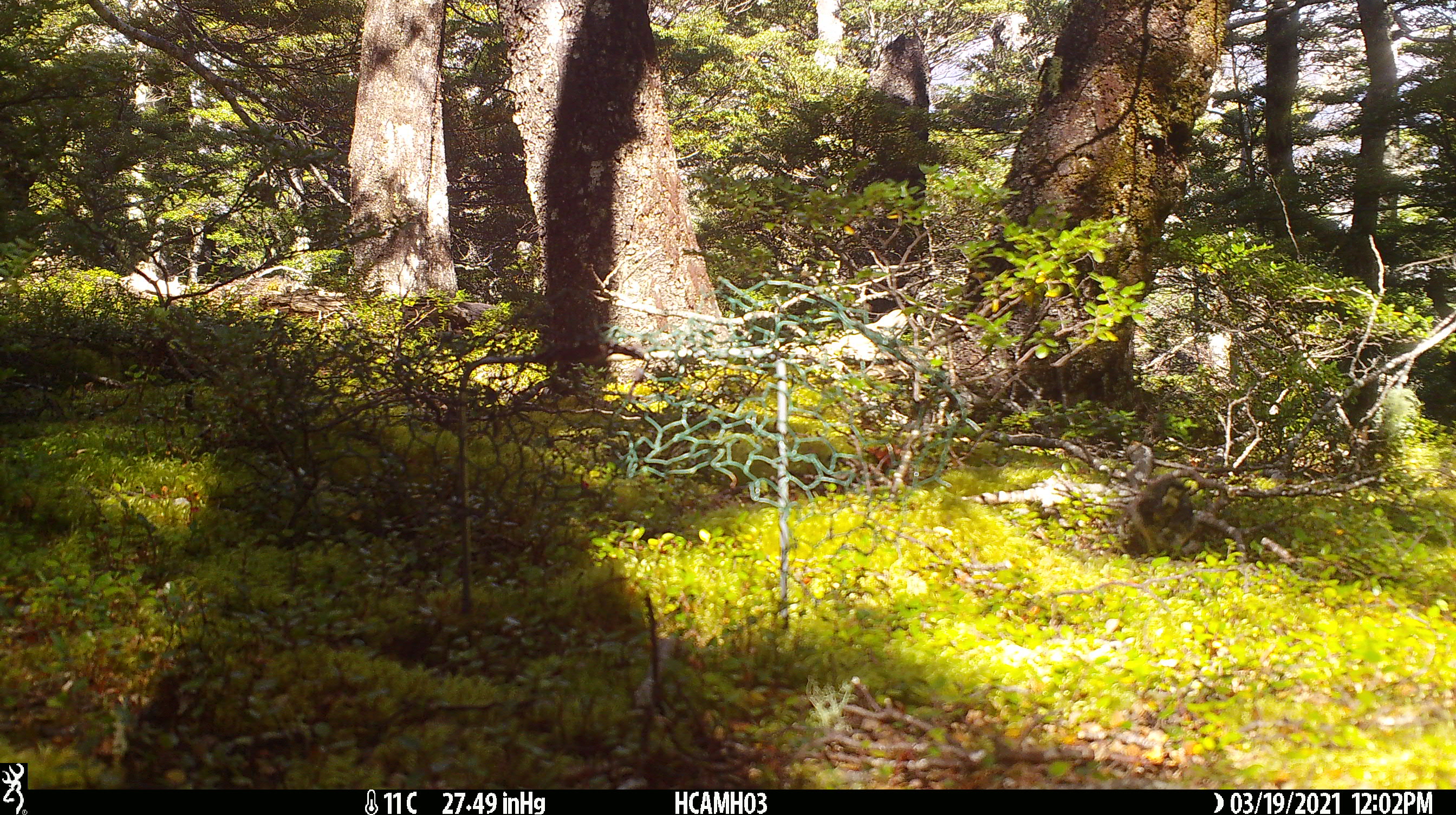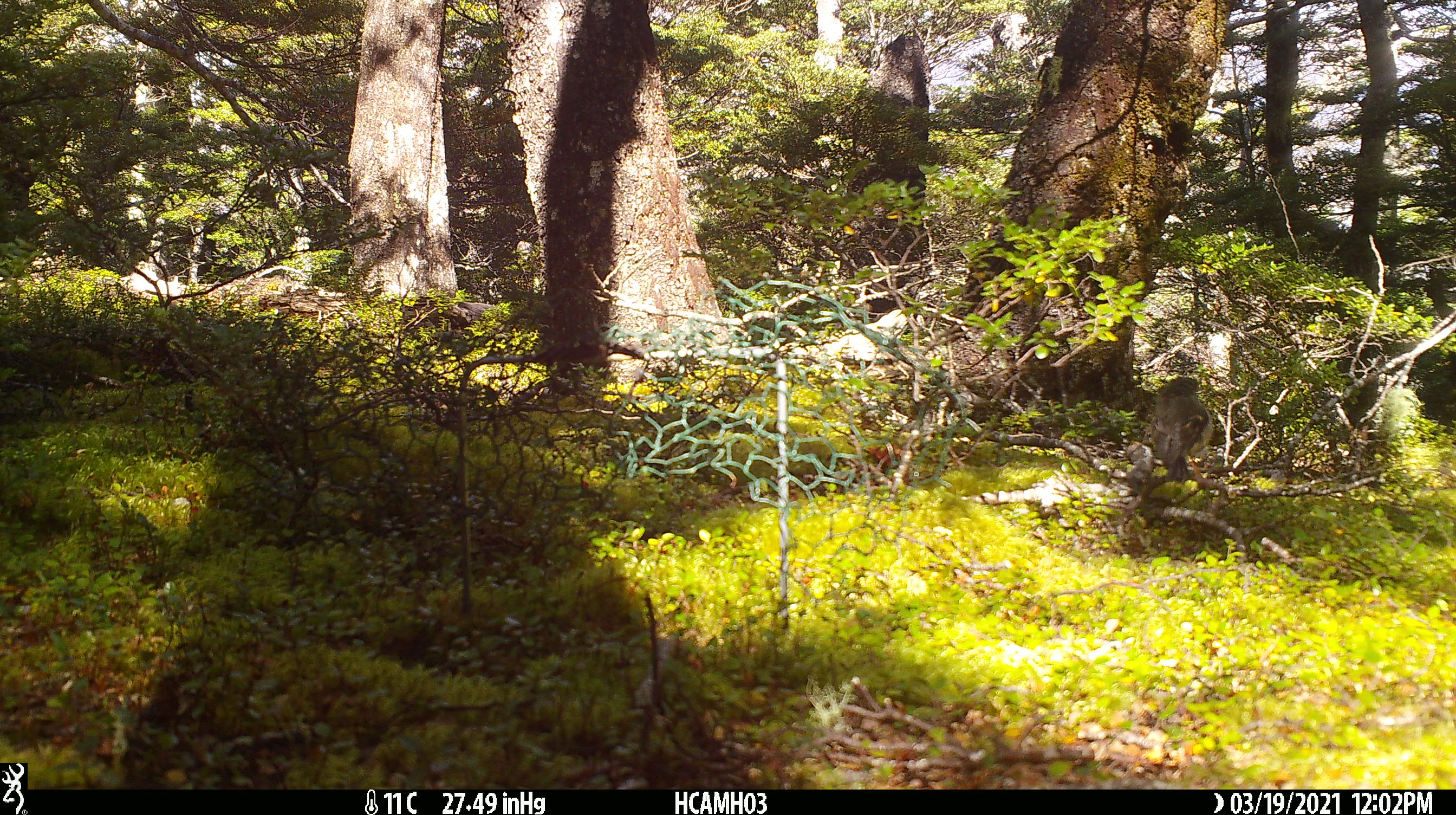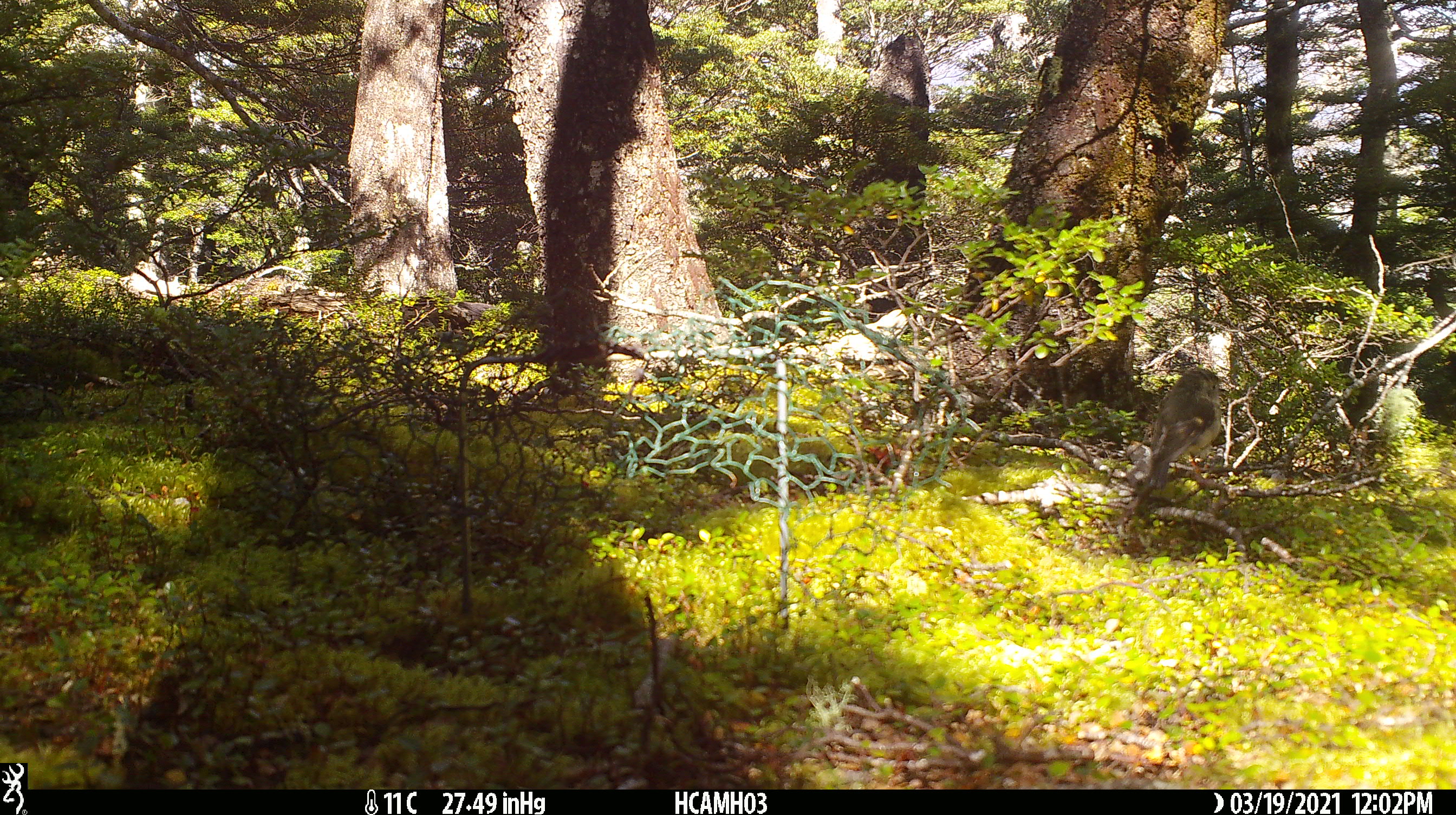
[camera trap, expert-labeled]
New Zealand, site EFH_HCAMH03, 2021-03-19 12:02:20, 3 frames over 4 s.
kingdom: Animalia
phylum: Chordata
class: Aves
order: Passeriformes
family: Petroicidae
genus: Petroica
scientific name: Petroica macrocephala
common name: tomtit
Tomtit (Petroica macrocephala).